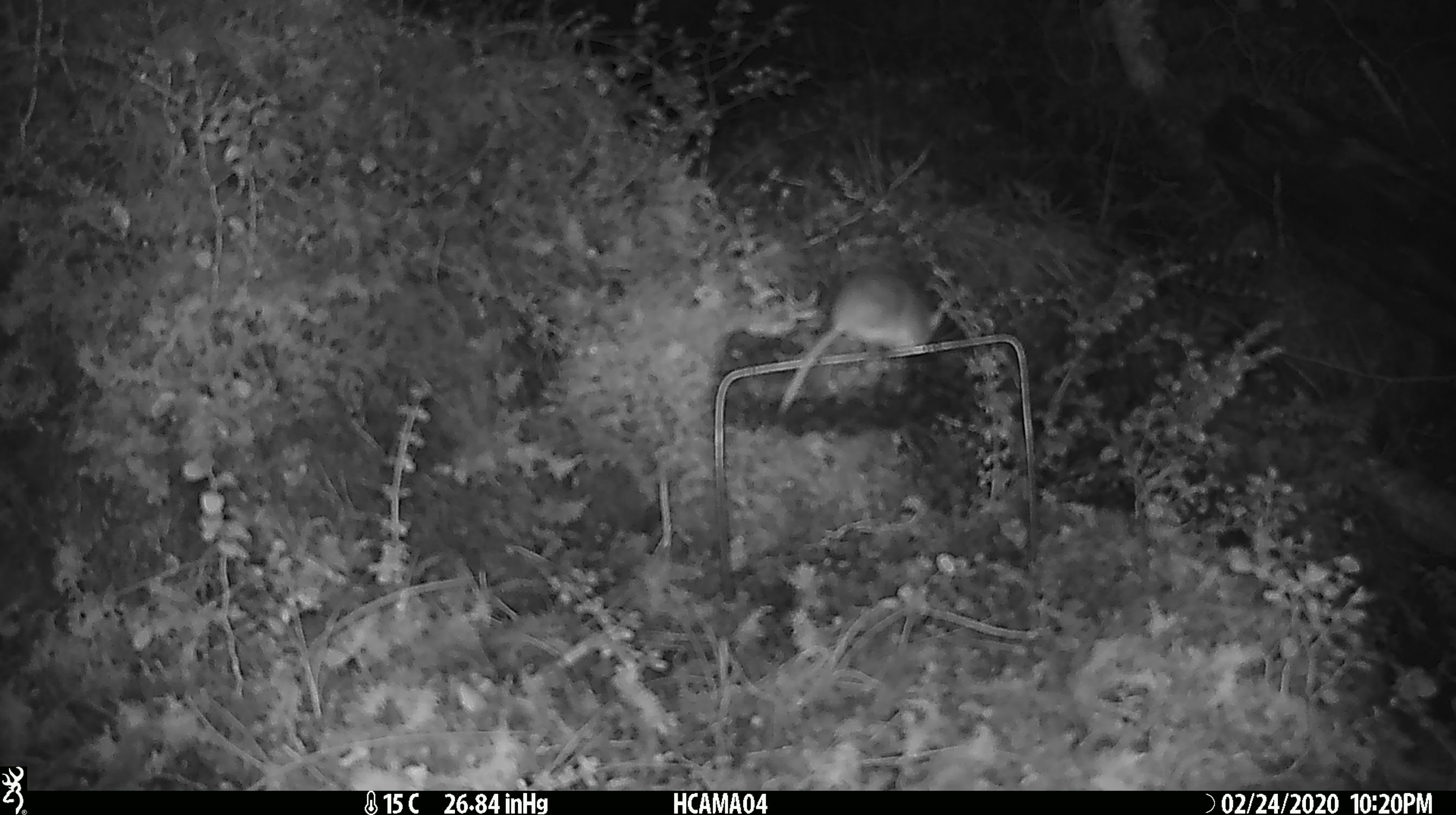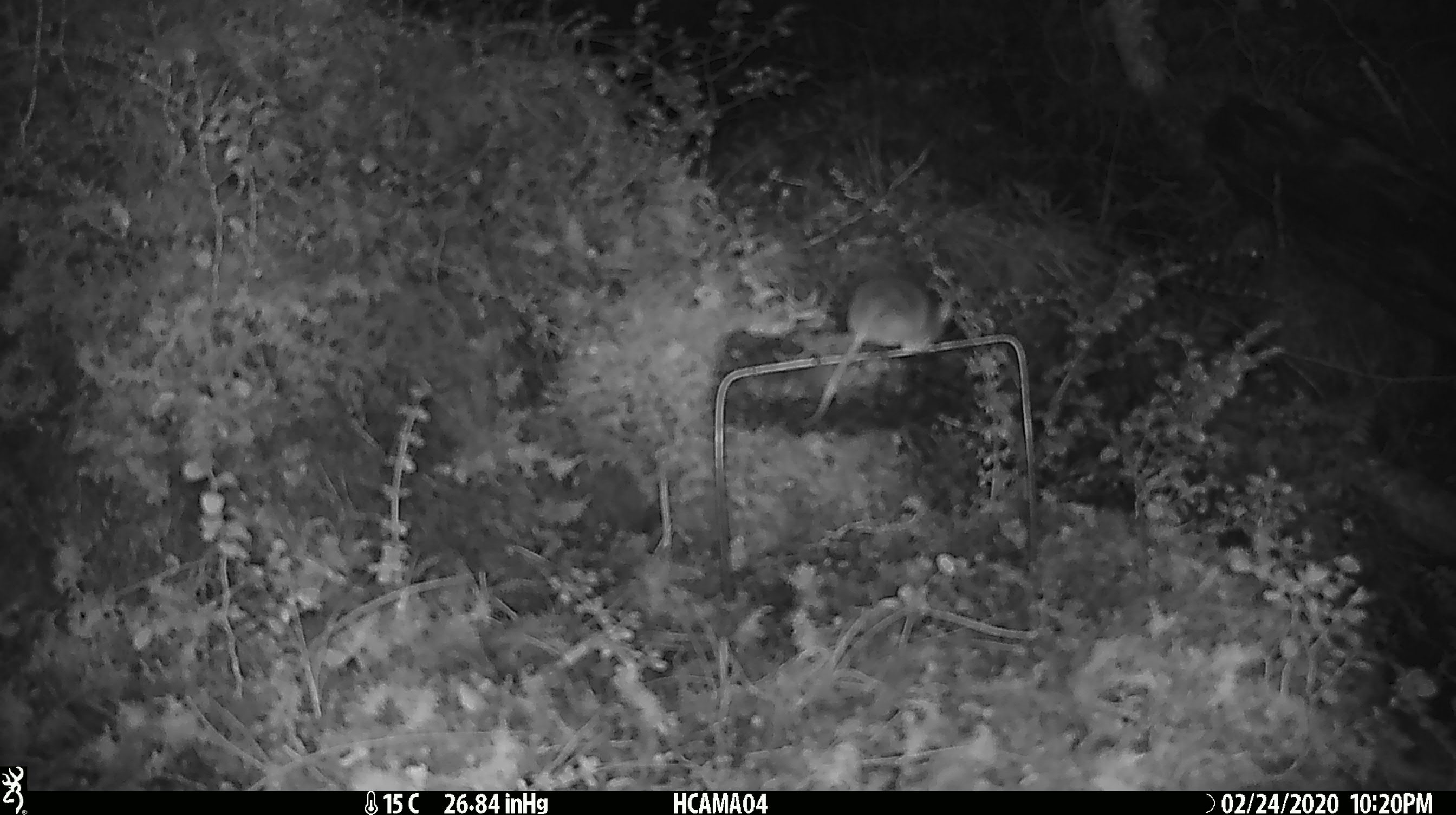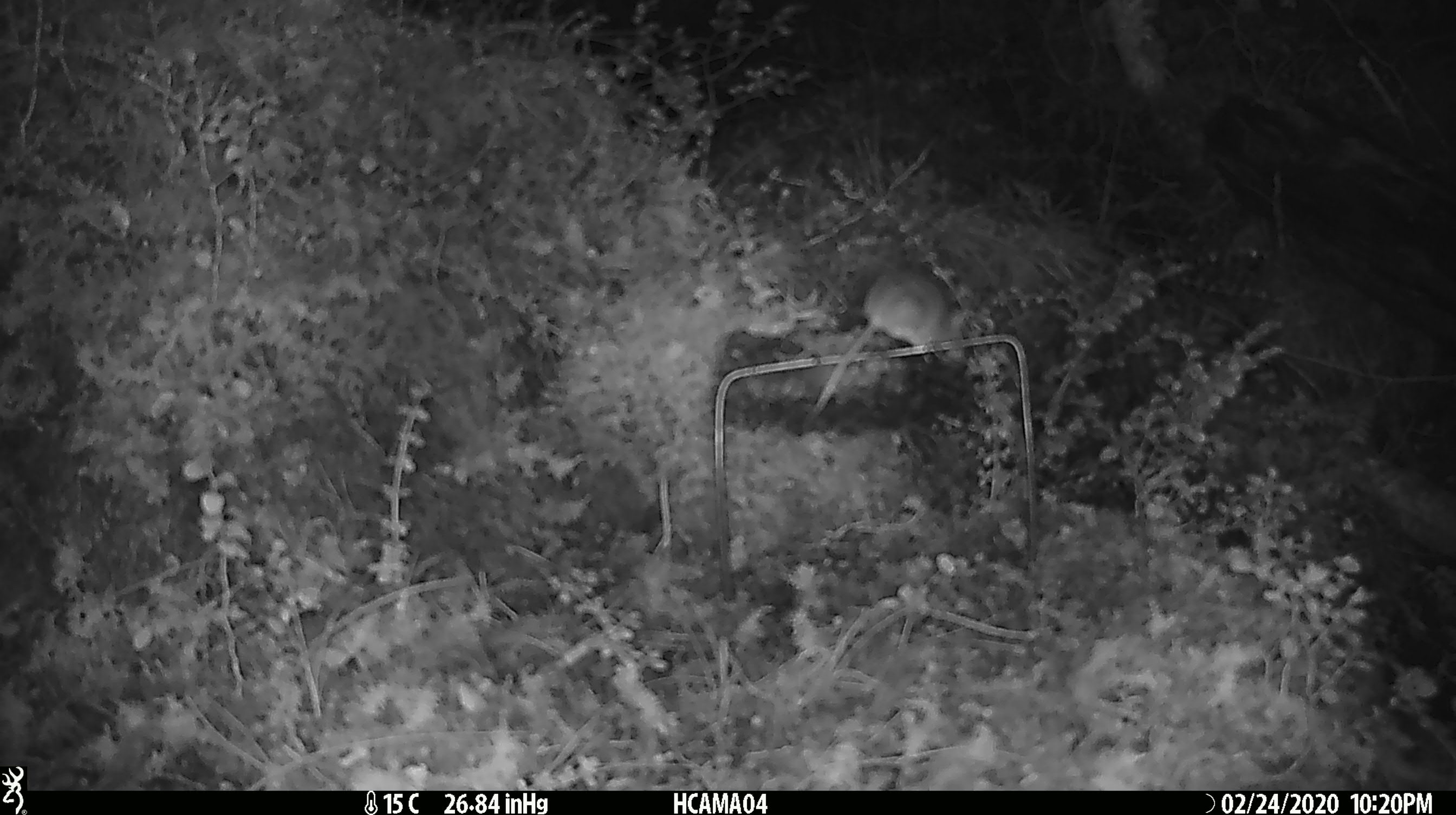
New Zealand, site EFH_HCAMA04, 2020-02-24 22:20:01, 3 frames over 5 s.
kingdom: Animalia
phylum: Chordata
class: Mammalia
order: Rodentia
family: Muridae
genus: Mus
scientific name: Mus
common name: mouse